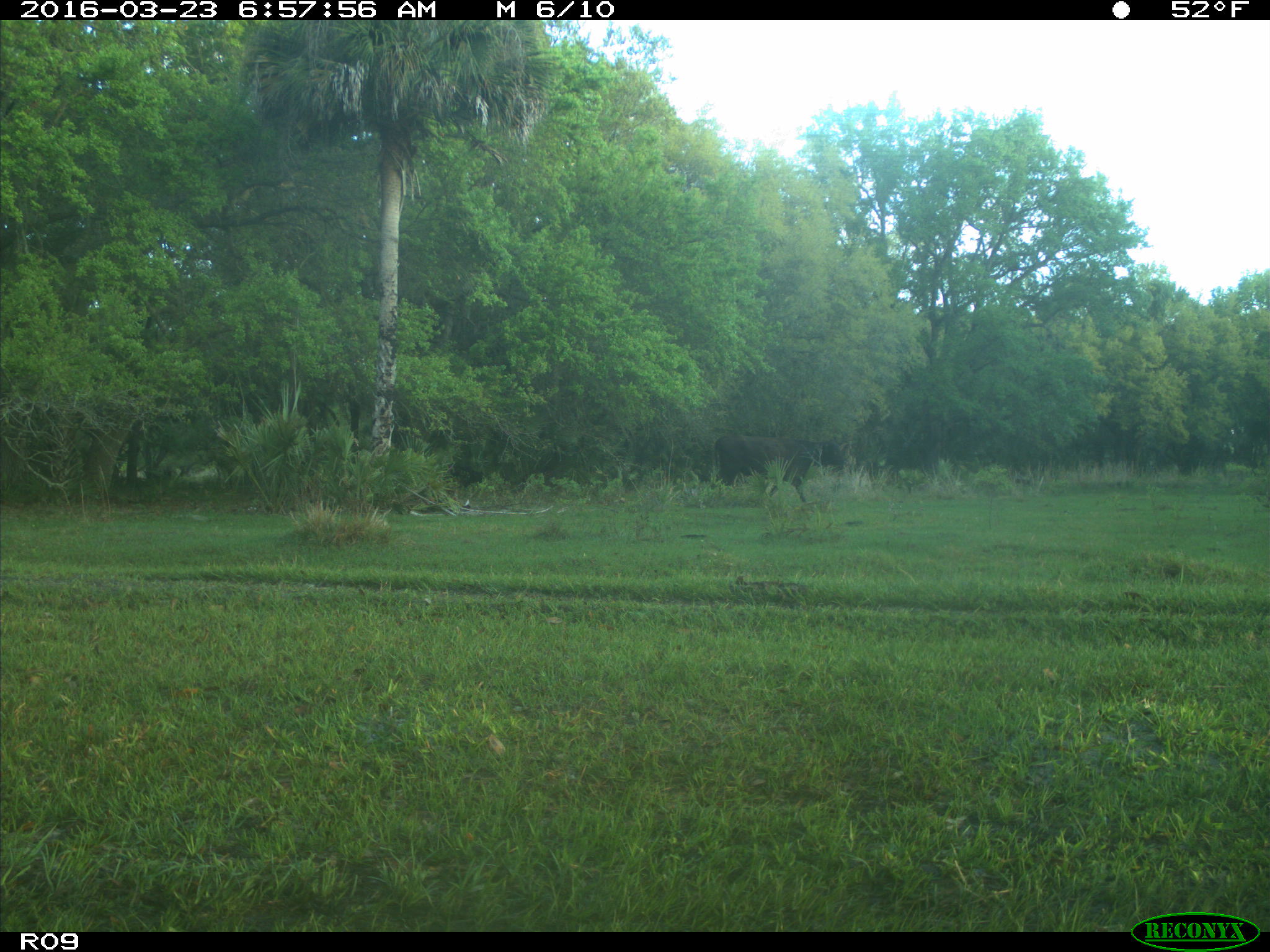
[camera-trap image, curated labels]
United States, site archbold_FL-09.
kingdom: Animalia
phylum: Chordata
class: Mammalia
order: Artiodactyla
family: Bovidae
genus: Bos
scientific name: Bos taurus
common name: domestic cow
Bos taurus (domestic cow).